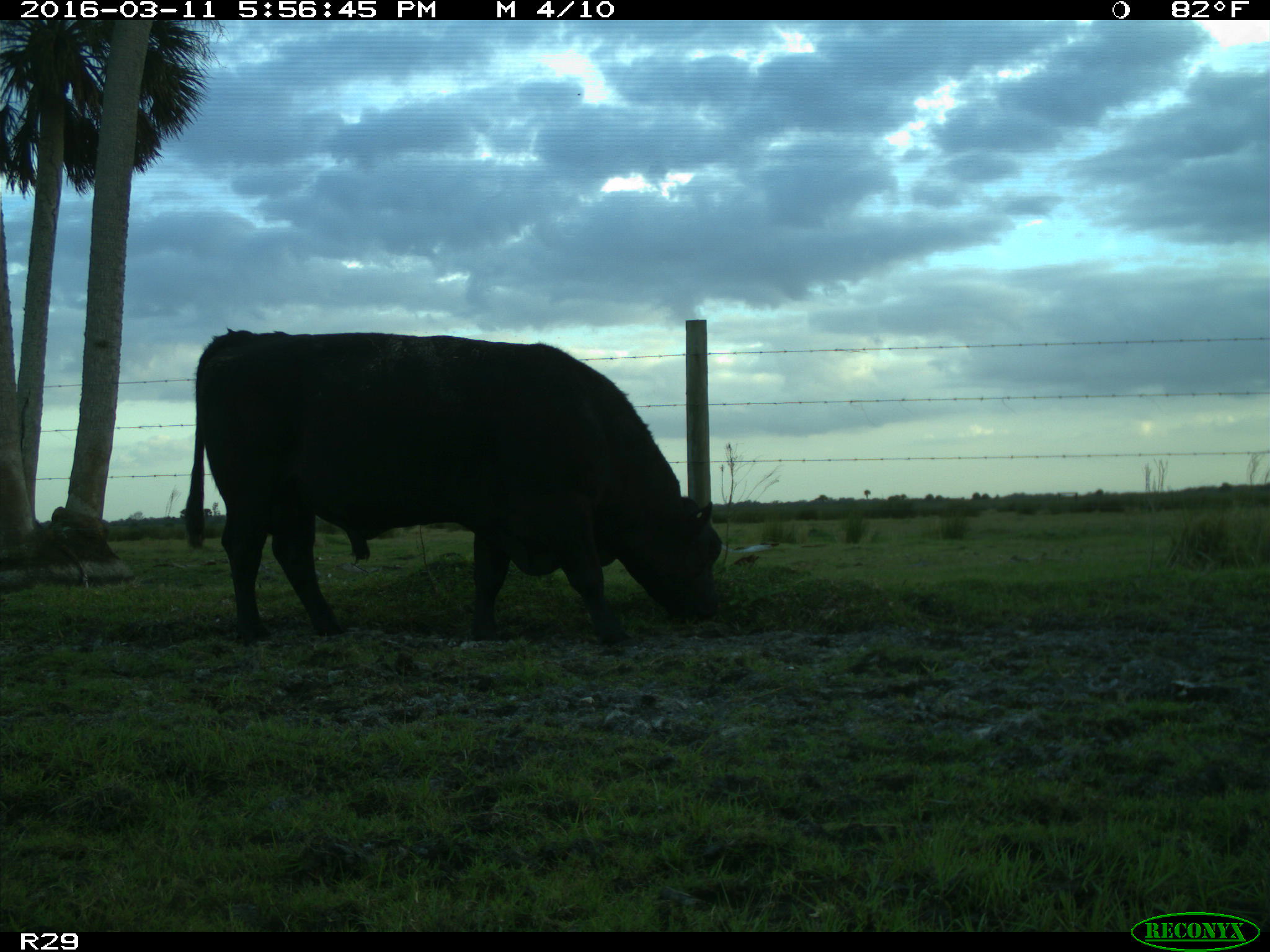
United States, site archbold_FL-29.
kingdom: Animalia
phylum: Chordata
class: Mammalia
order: Artiodactyla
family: Bovidae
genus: Bos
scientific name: Bos taurus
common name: domestic cow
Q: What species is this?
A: Bos taurus (domestic cow).